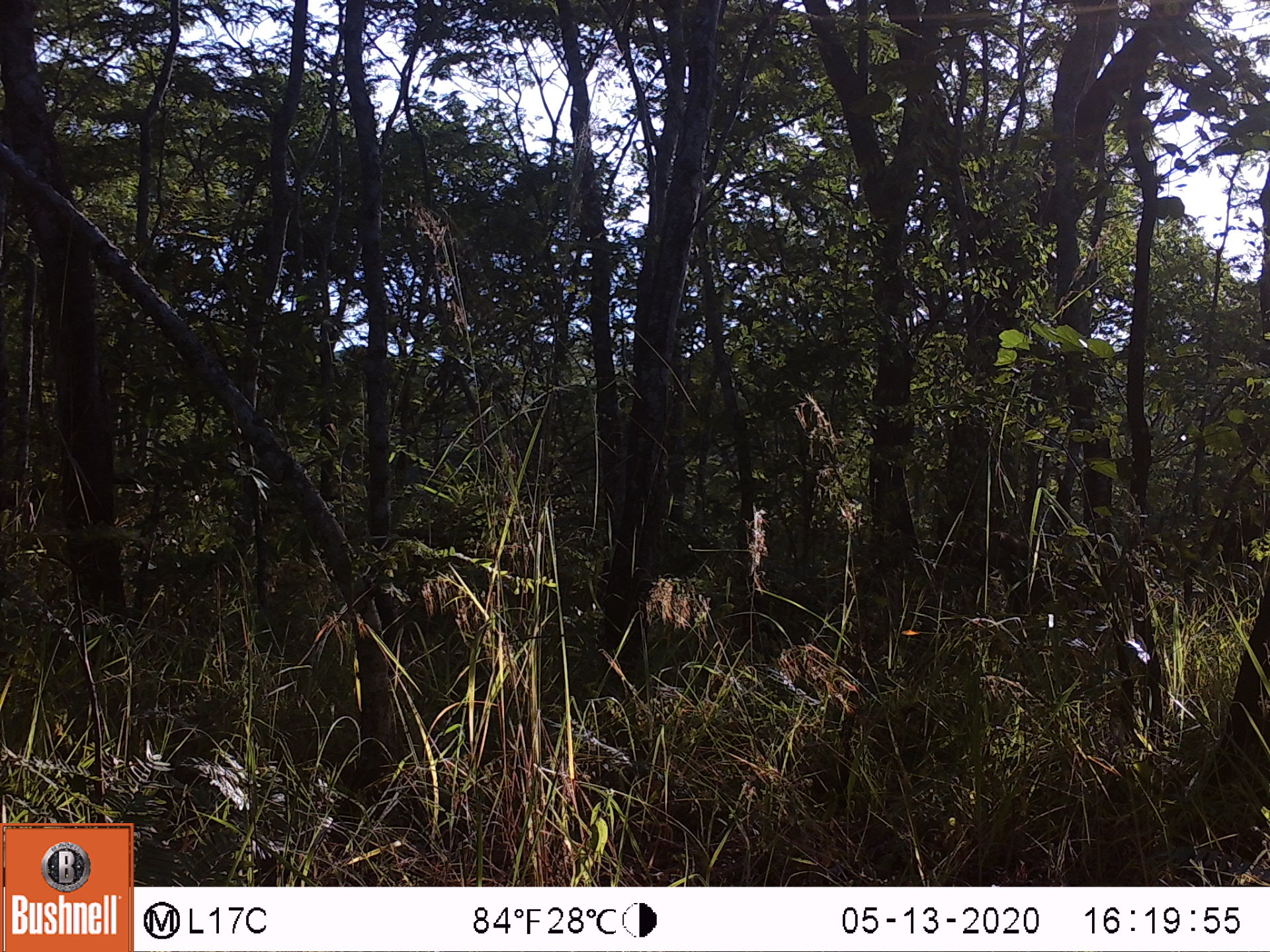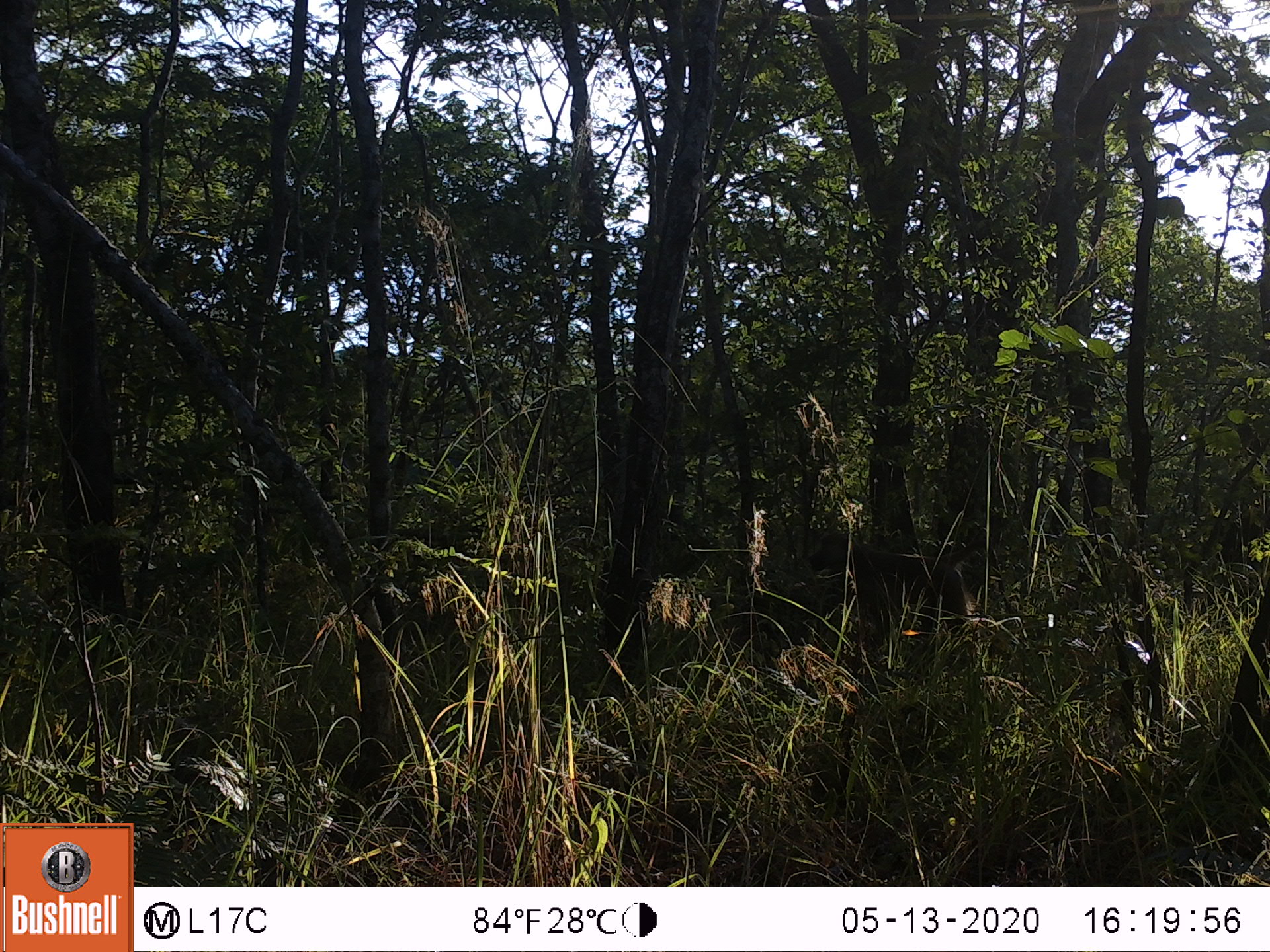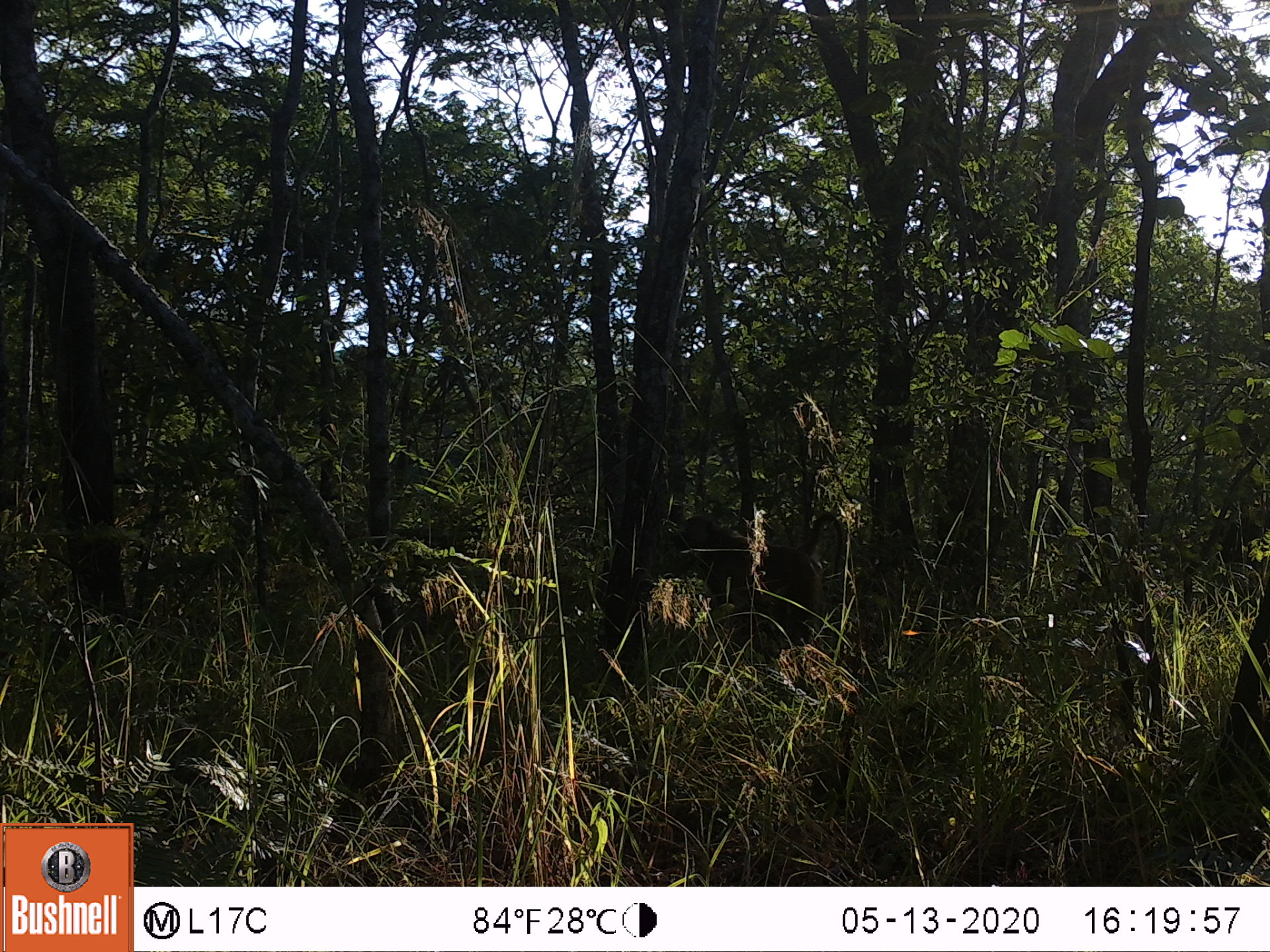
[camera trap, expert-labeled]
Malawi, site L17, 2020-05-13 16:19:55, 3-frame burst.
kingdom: Animalia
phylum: Chordata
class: Mammalia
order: Primates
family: Cercopithecidae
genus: Papio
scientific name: Papio cynocephalus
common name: yellow baboon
Yellow baboon (Papio cynocephalus), count 1.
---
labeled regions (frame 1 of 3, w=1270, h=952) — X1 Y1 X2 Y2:
yellow baboon: 974 528 1171 639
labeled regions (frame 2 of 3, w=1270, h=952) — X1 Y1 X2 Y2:
yellow baboon: 799 525 1017 665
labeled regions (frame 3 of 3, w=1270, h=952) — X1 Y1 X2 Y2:
yellow baboon: 663 510 858 665